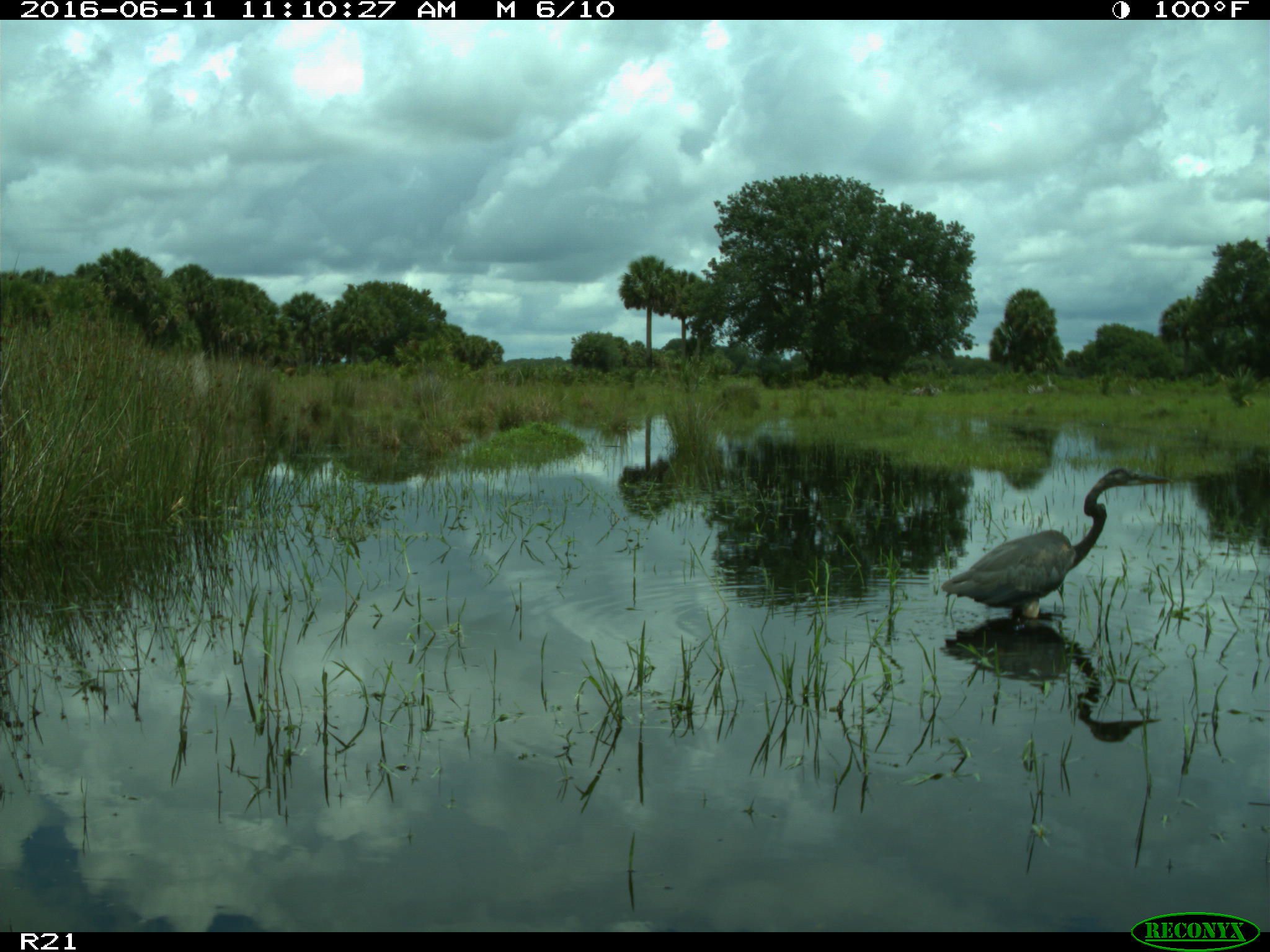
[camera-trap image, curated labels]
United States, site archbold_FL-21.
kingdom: Animalia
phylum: Chordata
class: Aves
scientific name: Aves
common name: birds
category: unidentified bird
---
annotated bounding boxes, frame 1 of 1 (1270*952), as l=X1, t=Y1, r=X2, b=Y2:
animal: l=939, t=464, r=1176, b=622